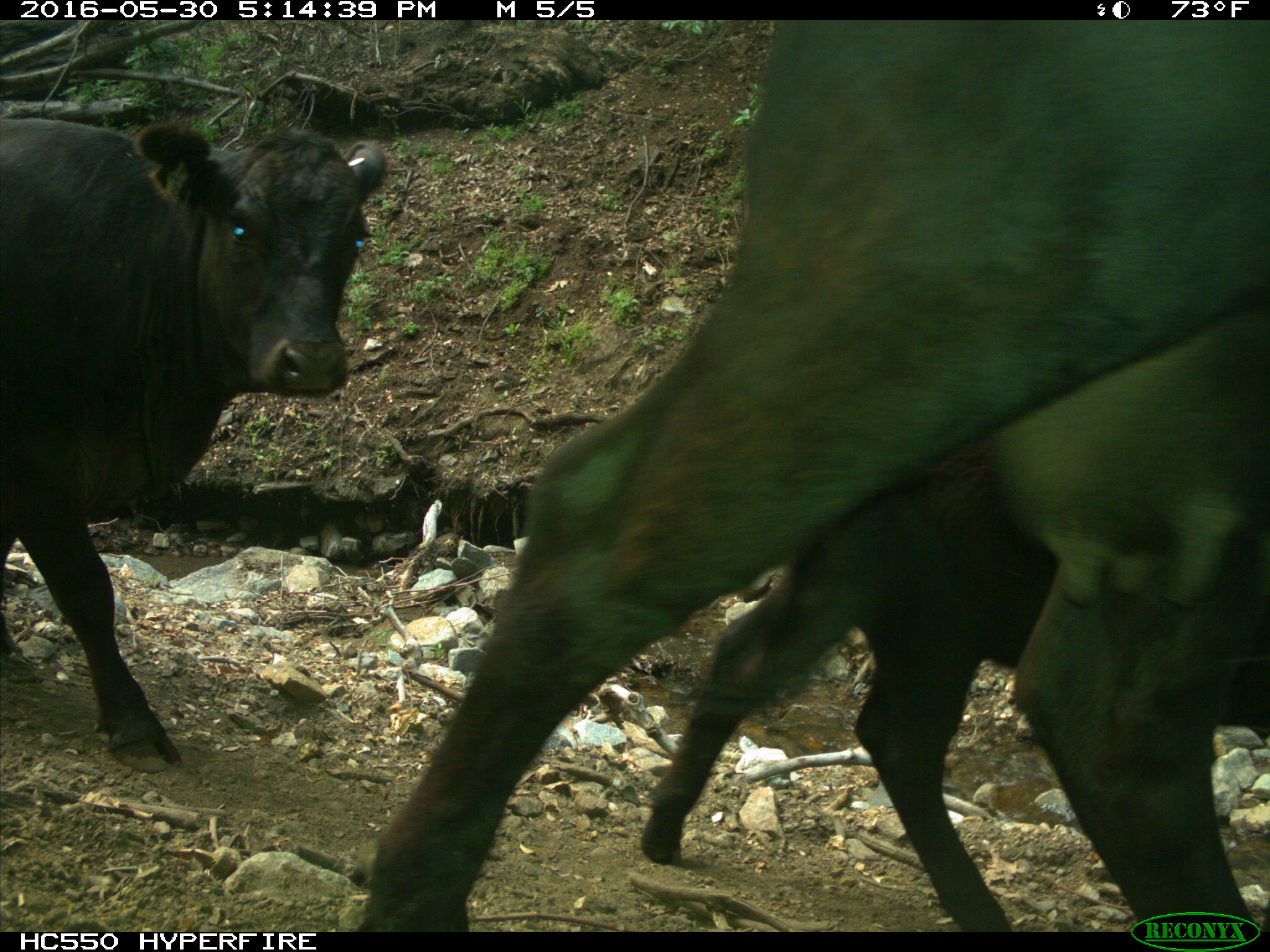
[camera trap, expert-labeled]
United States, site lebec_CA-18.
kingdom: Animalia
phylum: Chordata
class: Mammalia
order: Artiodactyla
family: Bovidae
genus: Bos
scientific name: Bos taurus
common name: domestic cow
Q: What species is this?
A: Bos taurus (domestic cow).